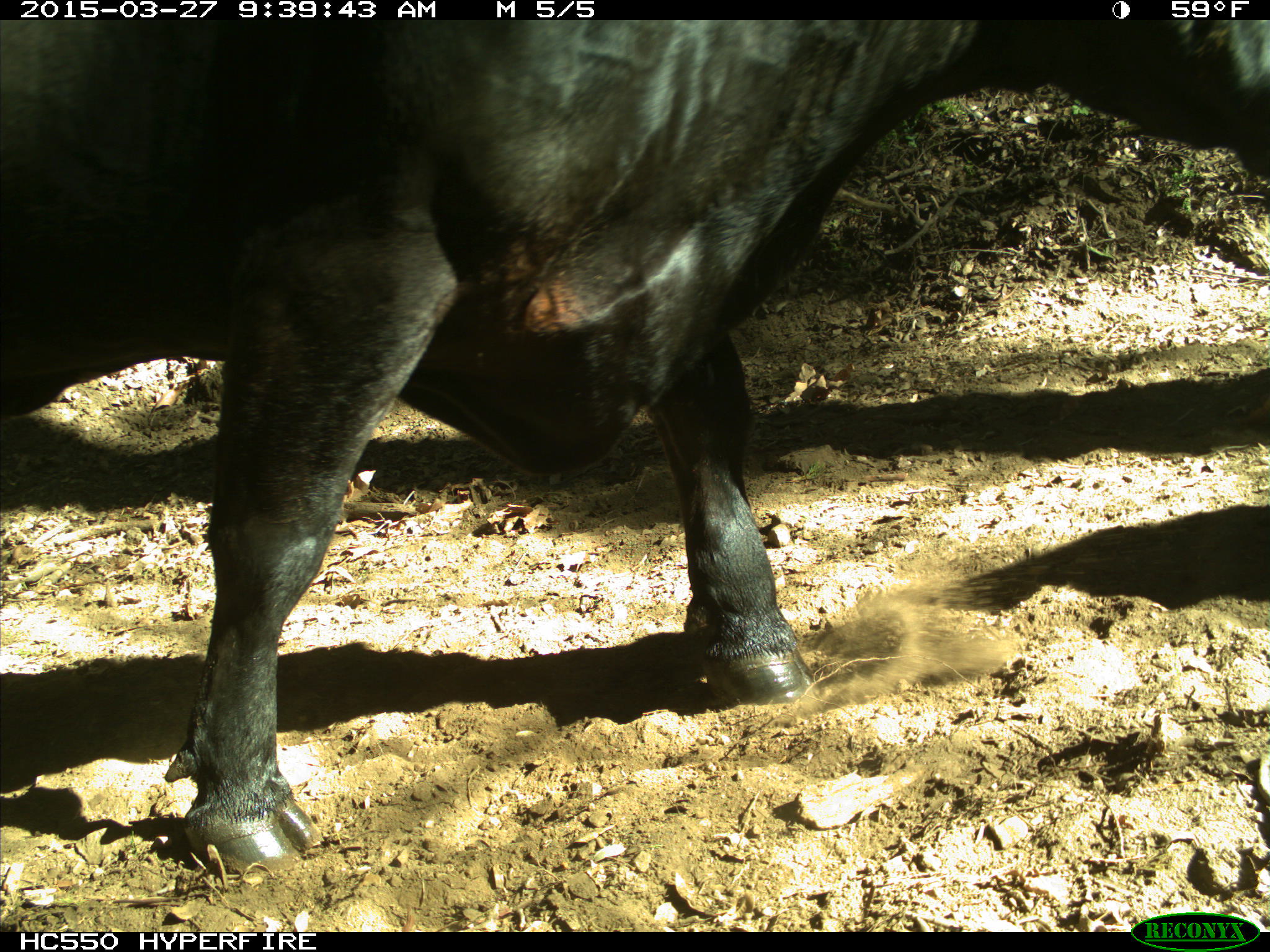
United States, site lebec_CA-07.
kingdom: Animalia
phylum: Chordata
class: Mammalia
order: Artiodactyla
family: Bovidae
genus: Bos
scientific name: Bos taurus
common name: domestic cow